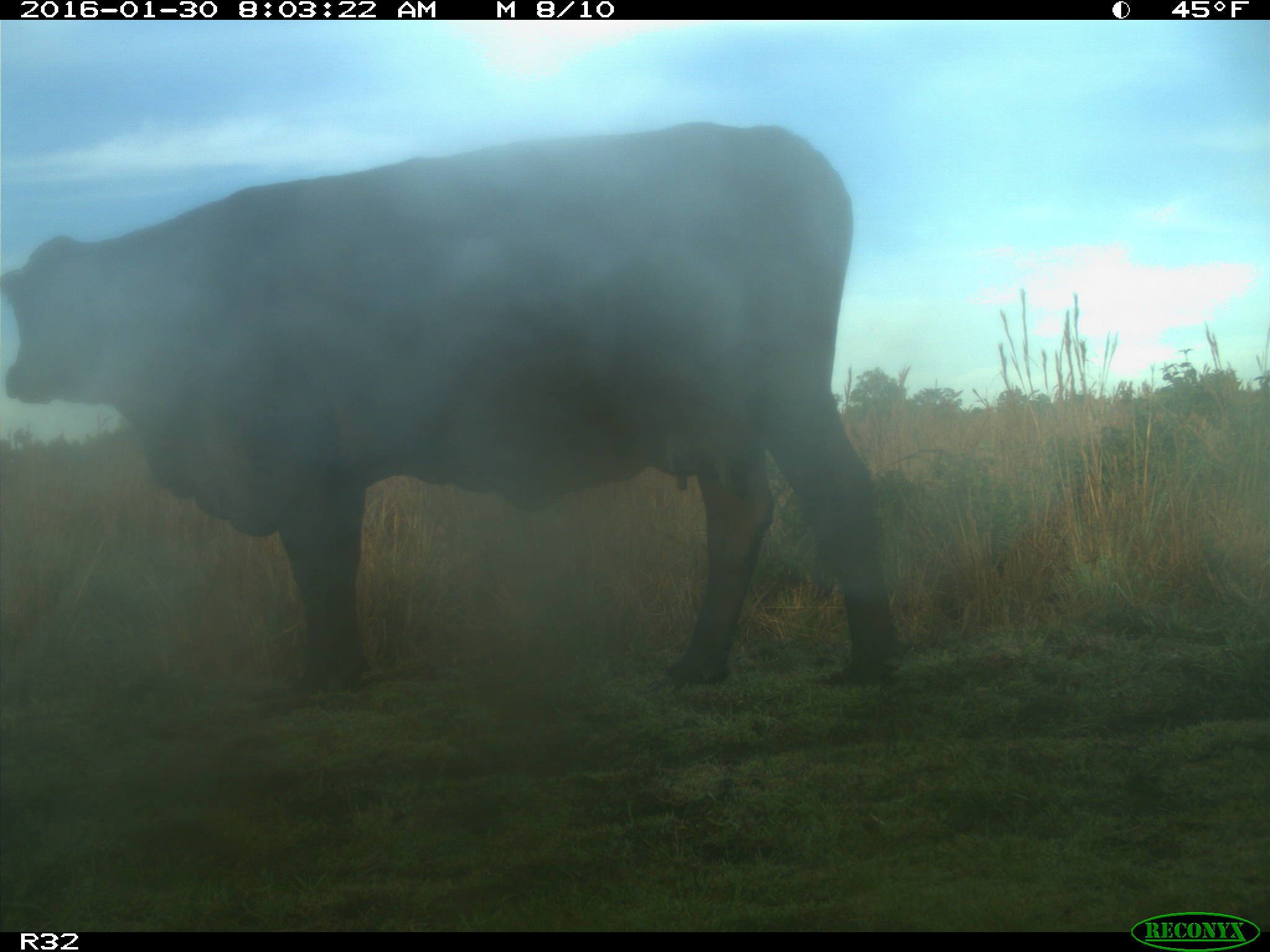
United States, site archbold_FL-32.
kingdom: Animalia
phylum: Chordata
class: Mammalia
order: Artiodactyla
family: Bovidae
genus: Bos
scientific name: Bos taurus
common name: domestic cow